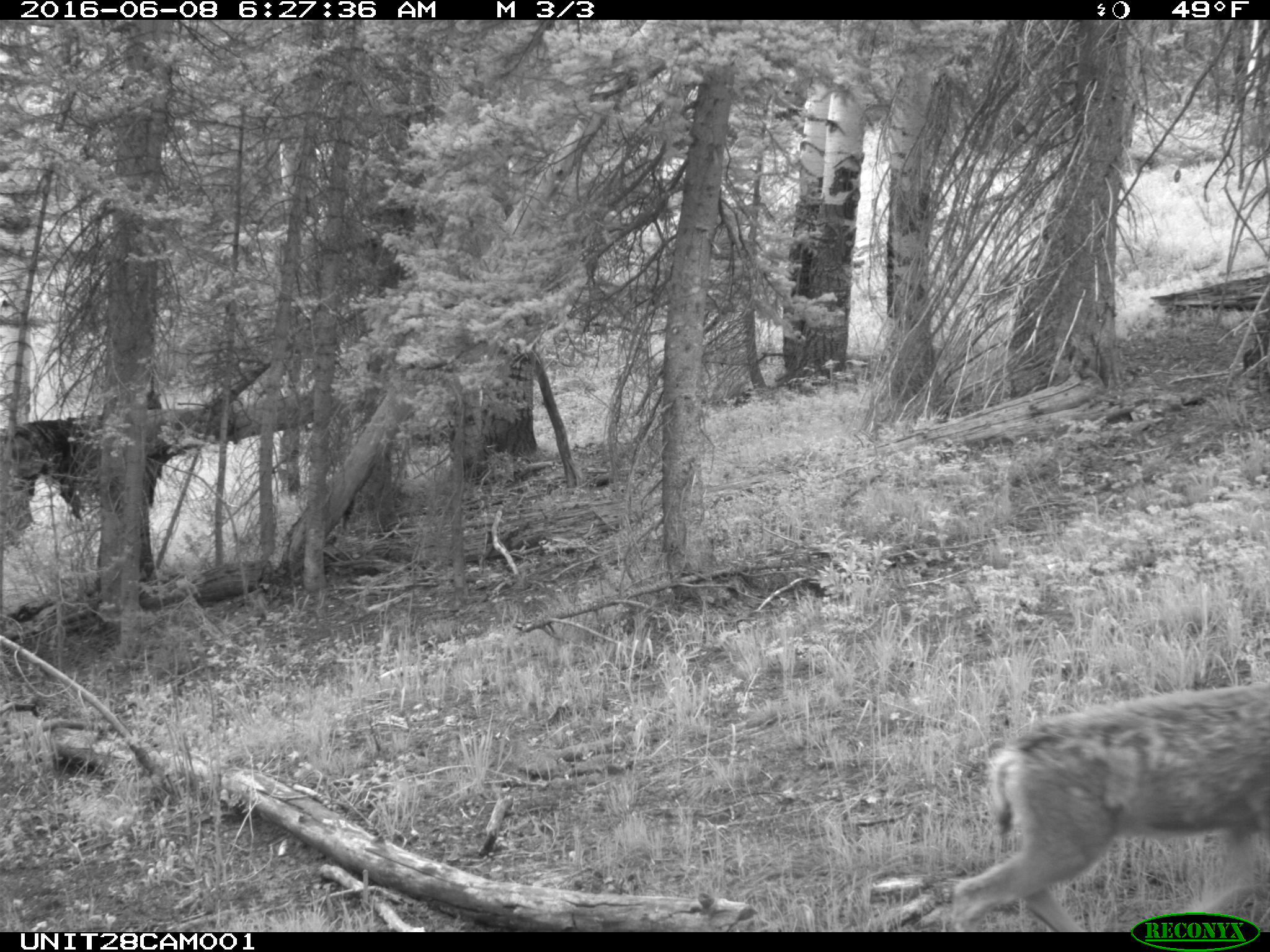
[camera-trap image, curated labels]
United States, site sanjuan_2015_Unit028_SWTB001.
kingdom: Animalia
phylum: Chordata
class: Mammalia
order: Artiodactyla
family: Cervidae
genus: Odocoileus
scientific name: Odocoileus hemionus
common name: mule deer